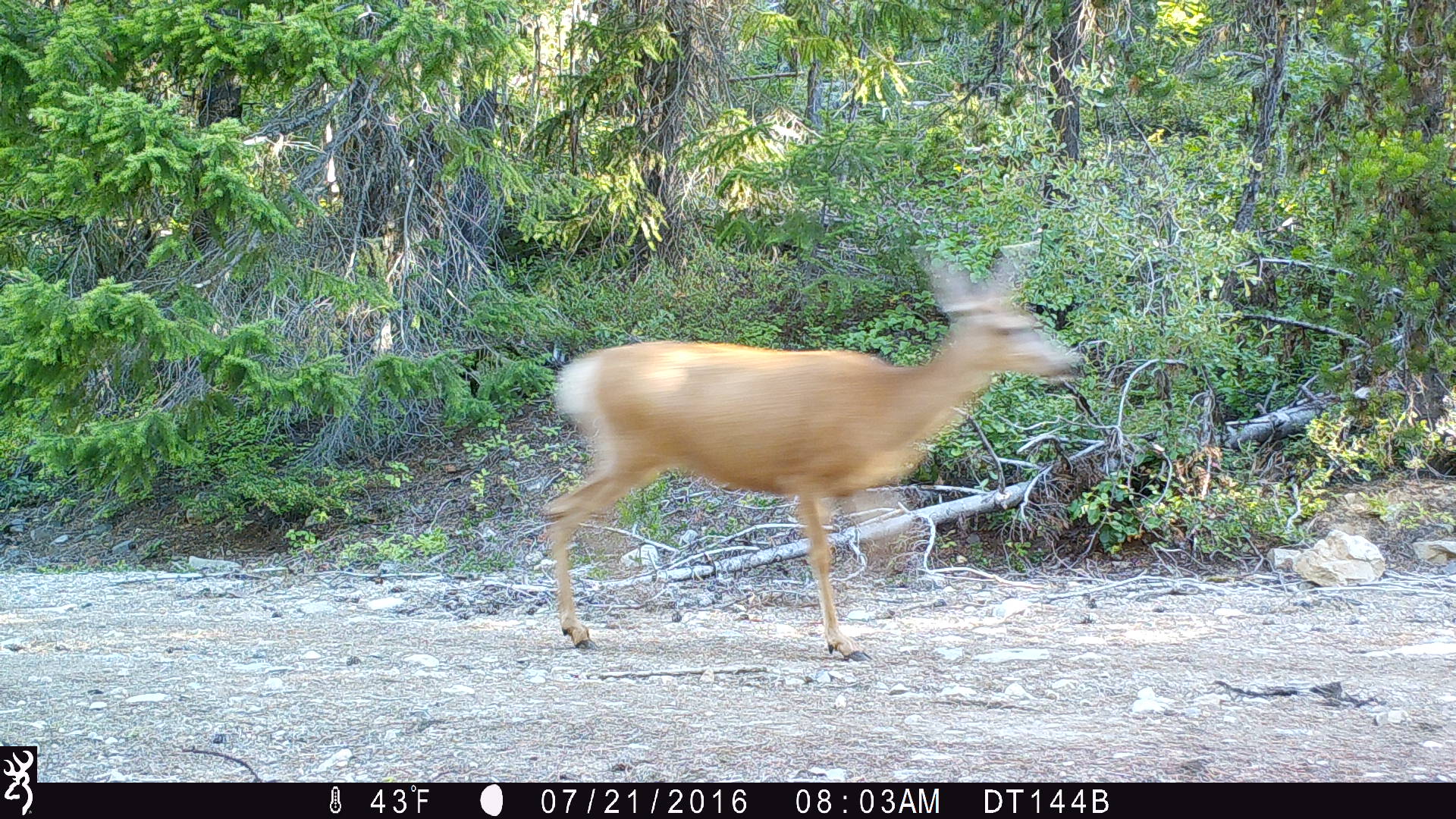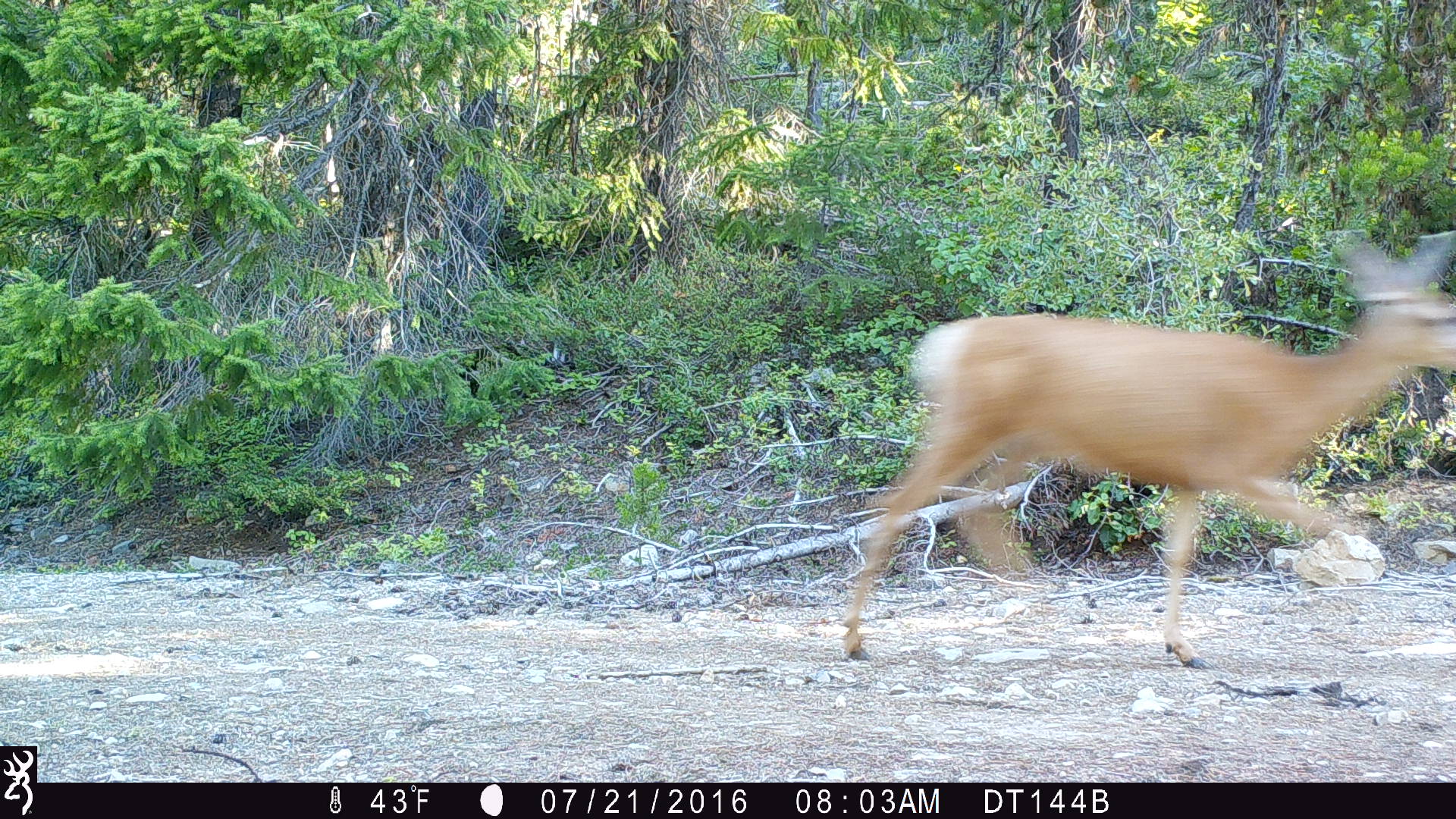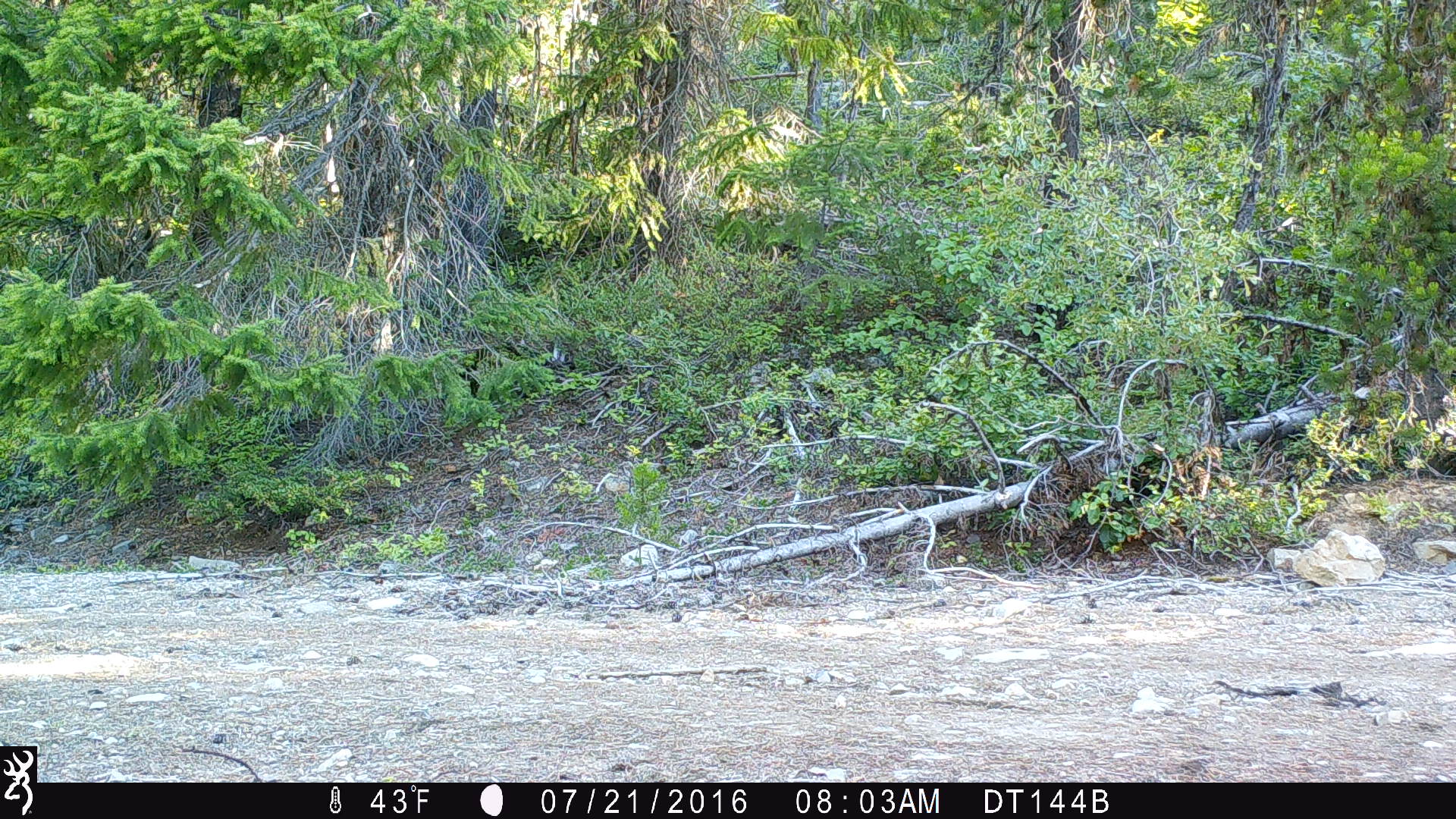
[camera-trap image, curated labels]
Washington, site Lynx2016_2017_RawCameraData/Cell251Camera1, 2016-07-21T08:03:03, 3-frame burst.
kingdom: Animalia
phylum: Chordata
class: Mammalia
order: Artiodactyla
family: Cervidae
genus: Odocoileus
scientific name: Odocoileus hemionus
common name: mule deer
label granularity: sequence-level